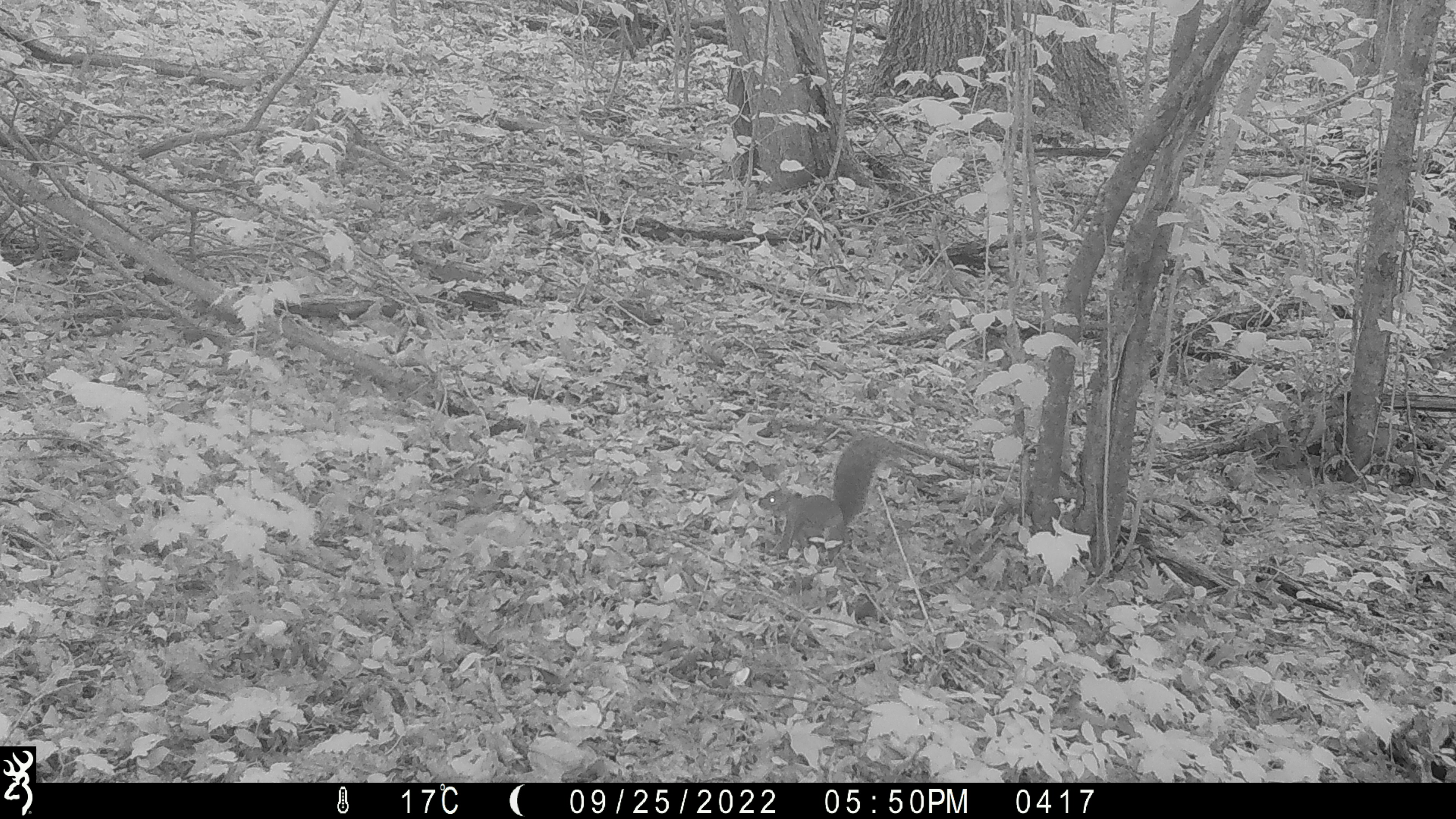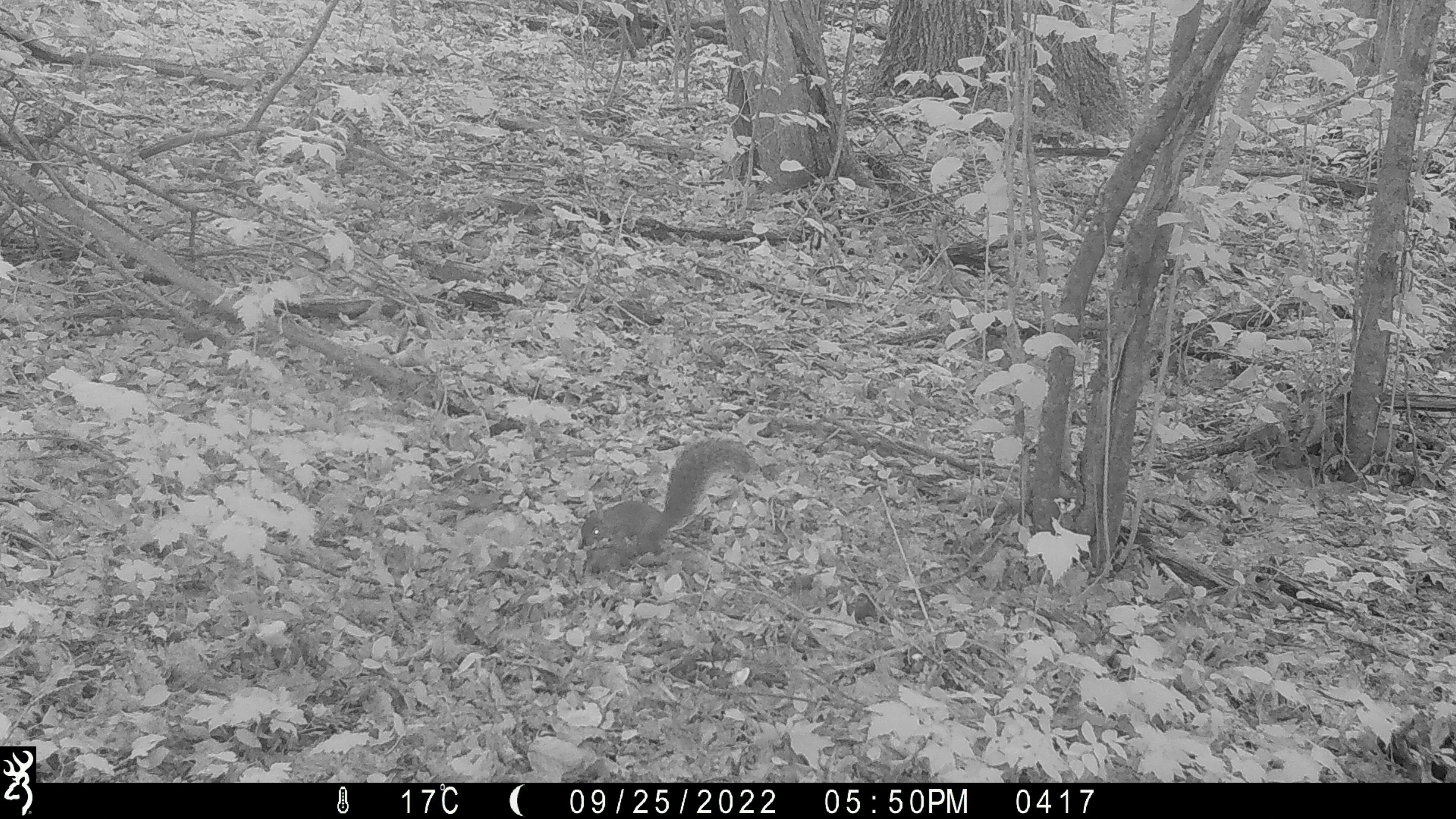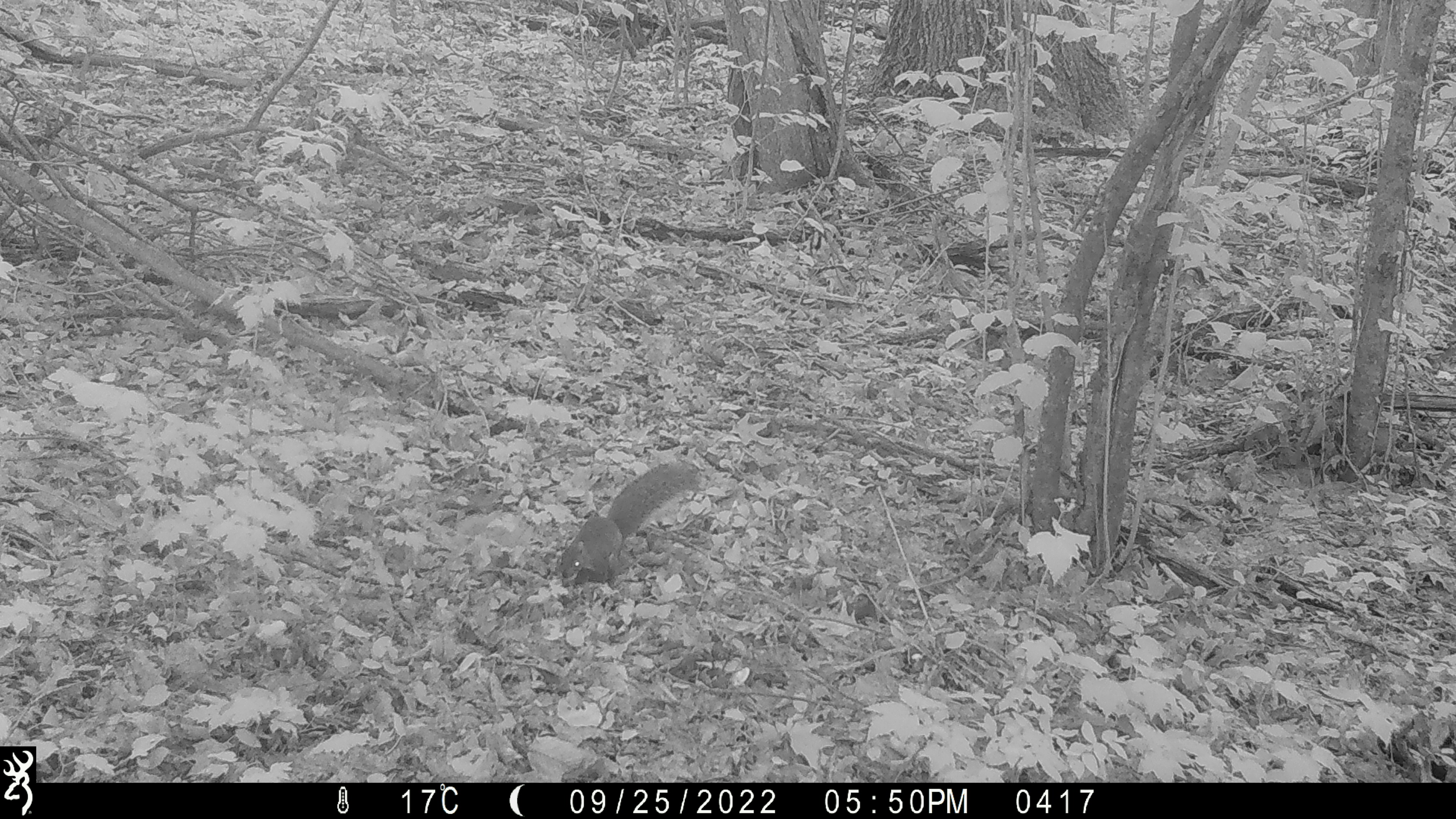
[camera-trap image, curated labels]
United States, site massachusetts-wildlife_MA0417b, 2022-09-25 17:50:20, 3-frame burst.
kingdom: Animalia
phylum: Chordata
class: Mammalia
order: Rodentia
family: Sciuridae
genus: Sciurus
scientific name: Sciurus carolinensis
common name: gray squirrel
Gray squirrel (Sciurus carolinensis).